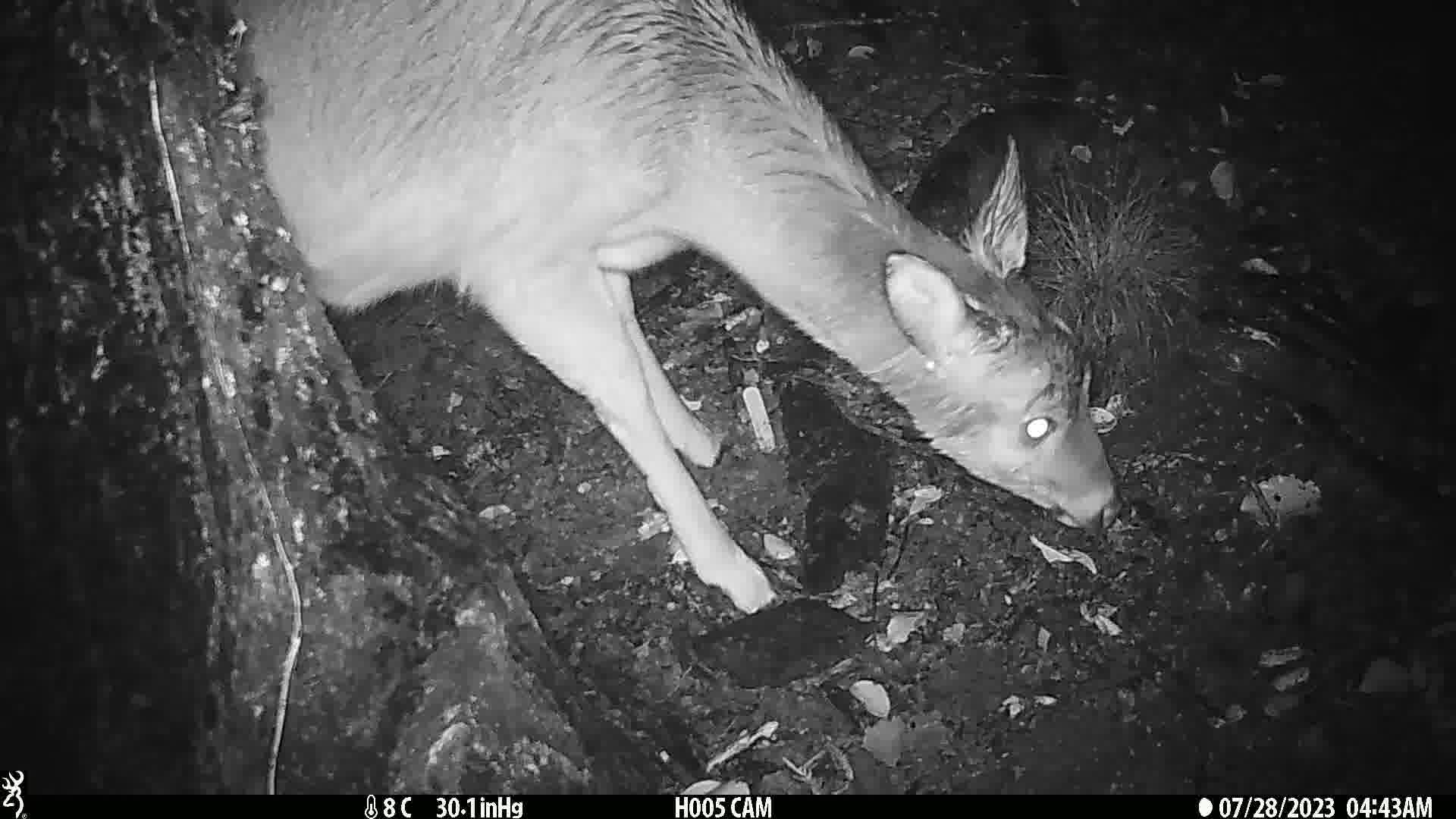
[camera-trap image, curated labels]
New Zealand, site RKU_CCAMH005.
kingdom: Animalia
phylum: Chordata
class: Mammalia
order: Artiodactyla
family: Cervidae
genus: Odocoileus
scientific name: Odocoileus virginianus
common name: white-tailed deer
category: white tailed deer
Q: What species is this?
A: White tailed deer (white-tailed deer) (Odocoileus virginianus).